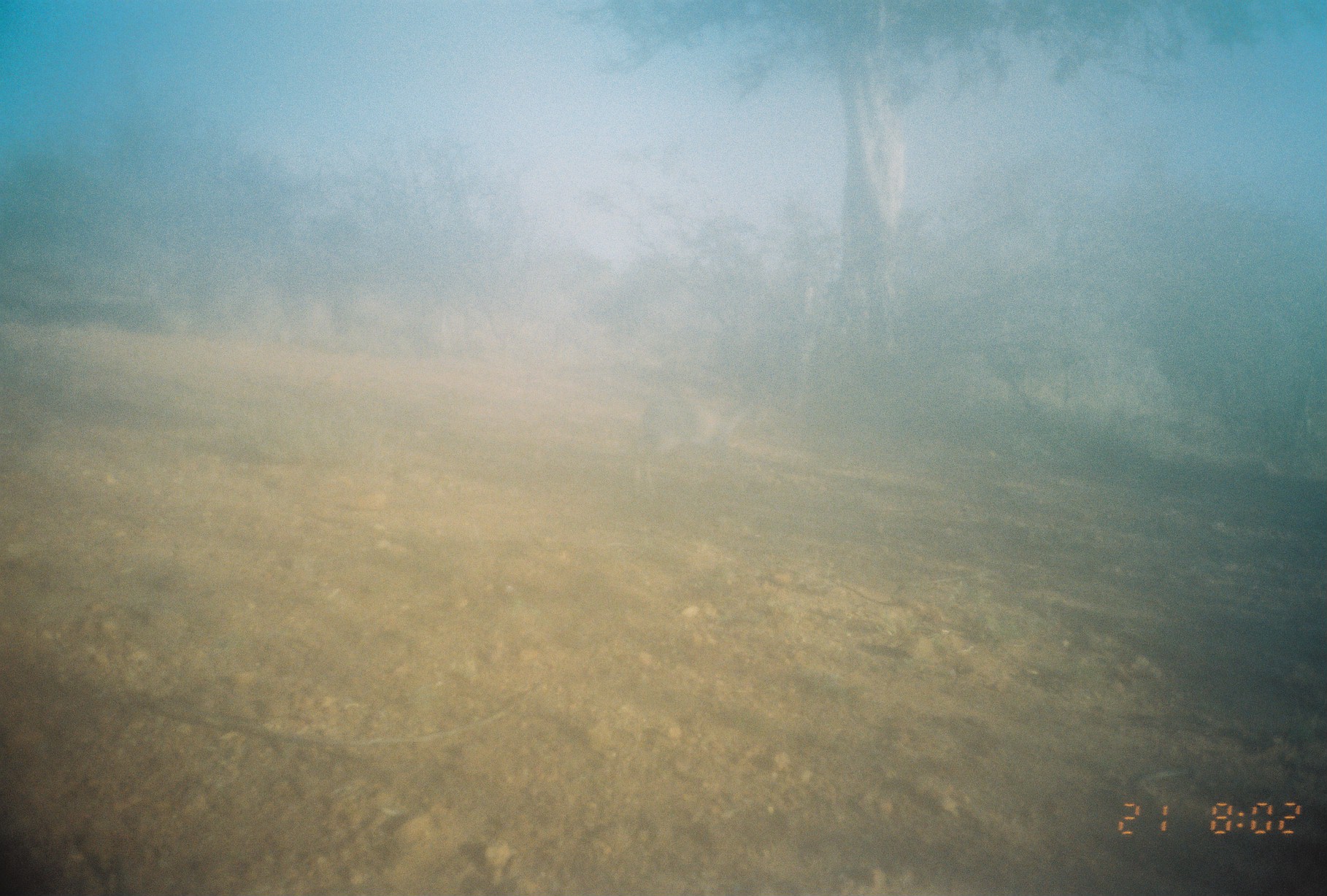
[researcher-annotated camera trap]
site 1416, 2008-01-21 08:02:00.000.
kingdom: Animalia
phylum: Chordata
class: Mammalia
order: Artiodactyla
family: Bovidae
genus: Madoqua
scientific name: Madoqua guentheri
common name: günther's dik-dik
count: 1